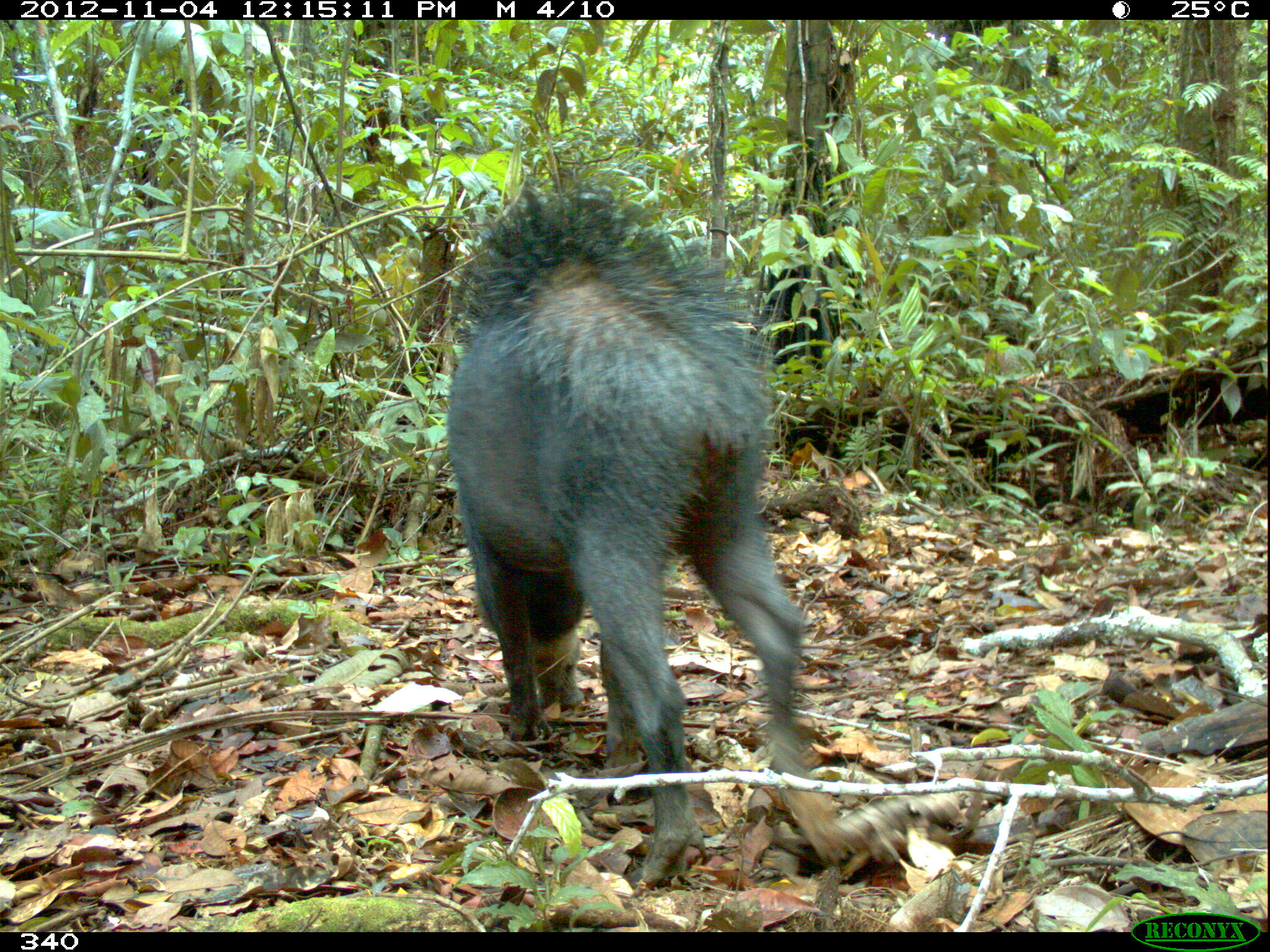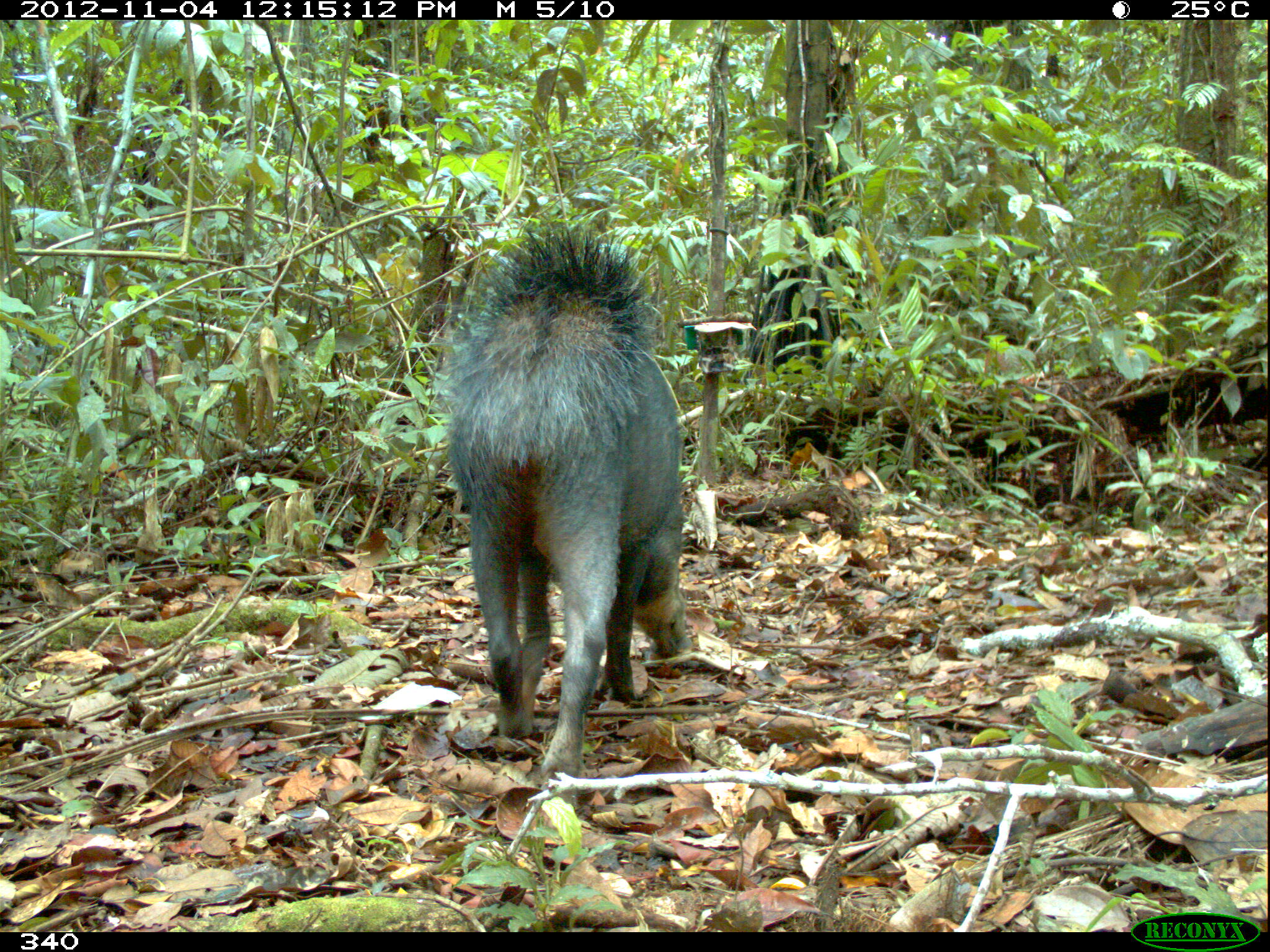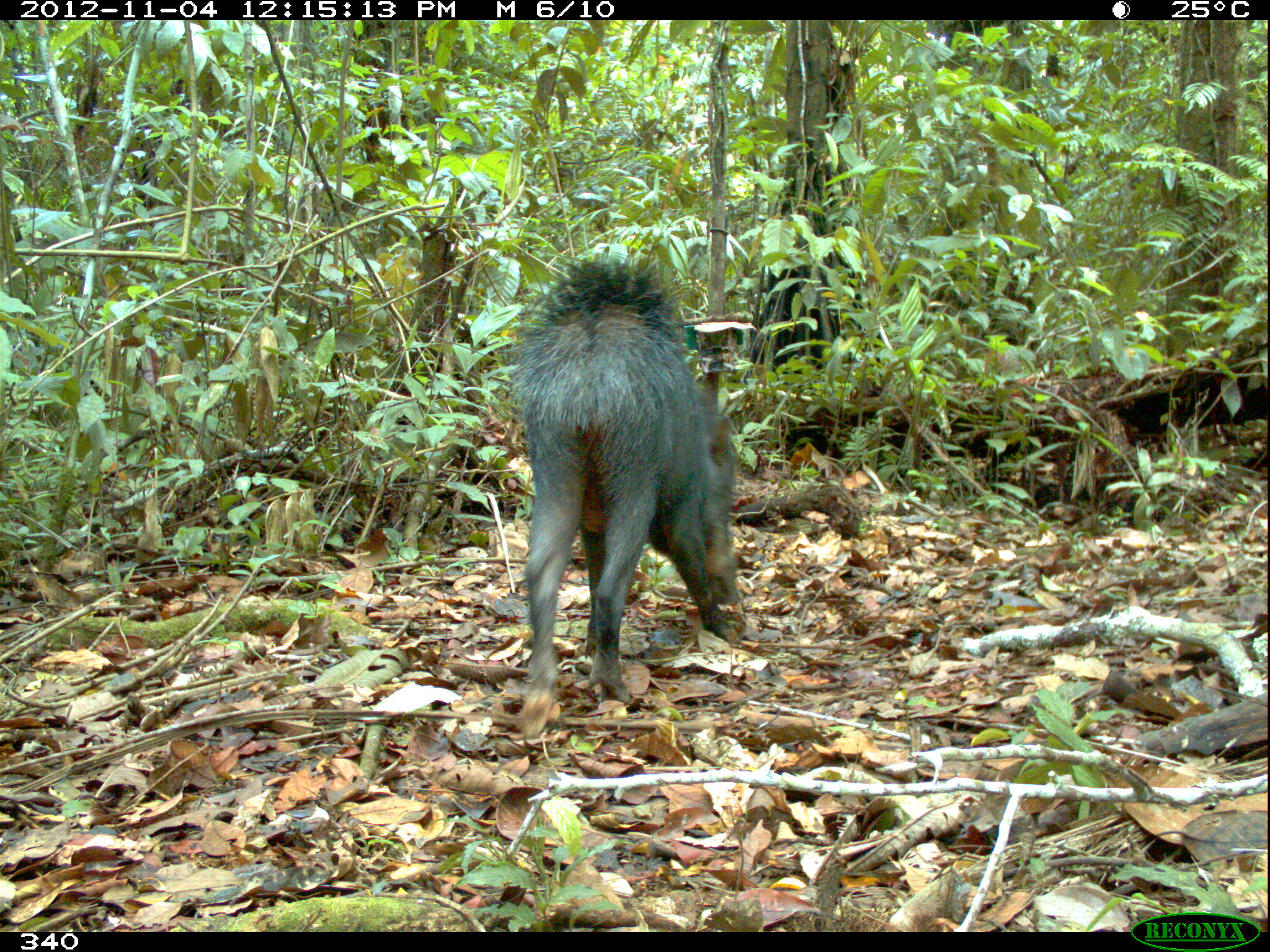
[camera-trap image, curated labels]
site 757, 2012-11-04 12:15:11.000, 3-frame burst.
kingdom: Animalia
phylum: Chordata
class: Mammalia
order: Artiodactyla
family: Tayassuidae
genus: Tayassu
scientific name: Tayassu pecari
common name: white-lipped peccary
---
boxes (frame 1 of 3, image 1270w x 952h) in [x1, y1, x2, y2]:
tayassu pecari: [448, 180, 820, 887]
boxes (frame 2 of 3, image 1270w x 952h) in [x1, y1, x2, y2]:
tayassu pecari: [438, 223, 694, 780]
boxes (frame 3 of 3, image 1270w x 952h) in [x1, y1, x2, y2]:
tayassu pecari: [500, 253, 742, 740]